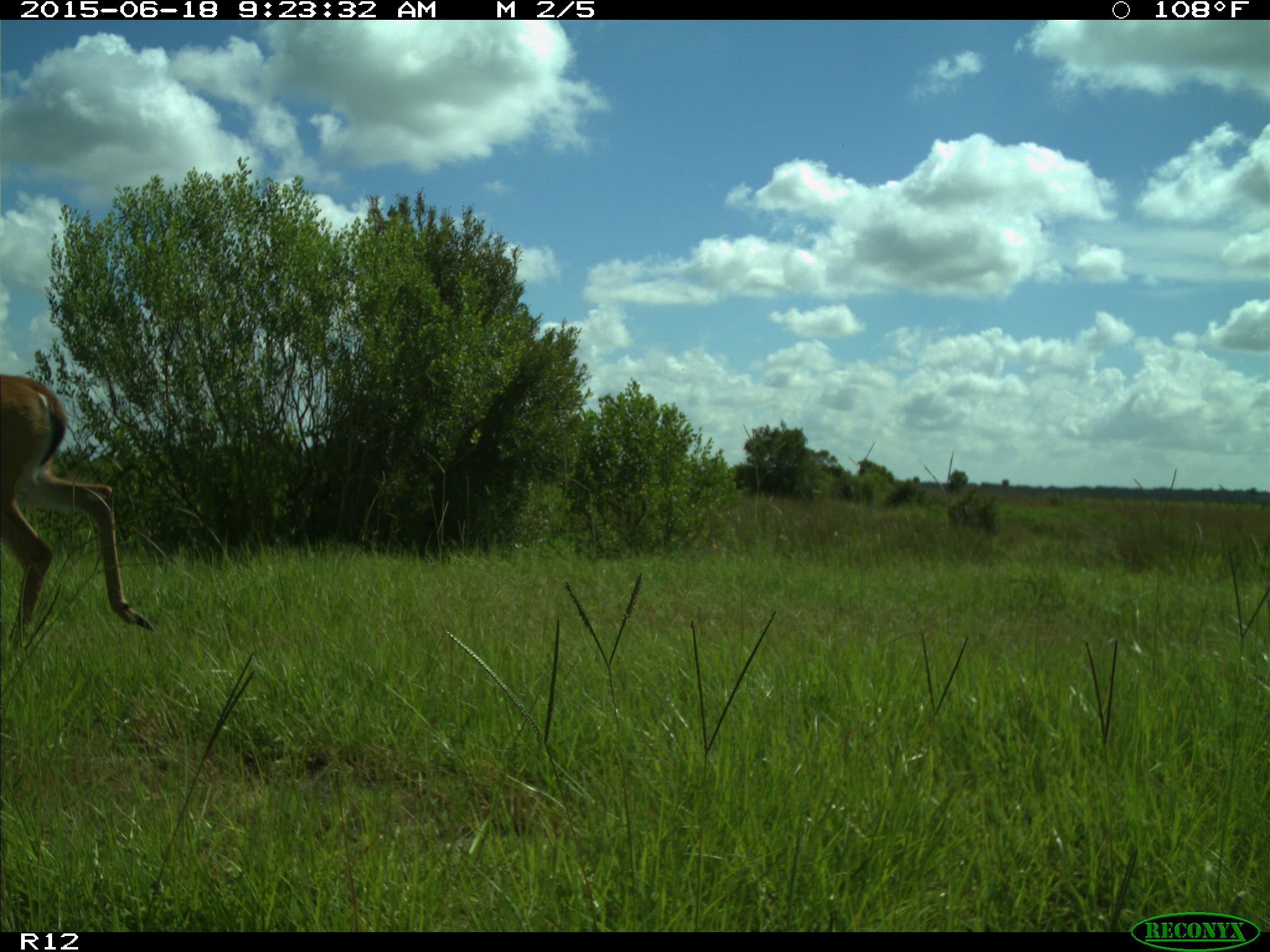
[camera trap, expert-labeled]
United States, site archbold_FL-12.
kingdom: Animalia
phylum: Chordata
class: Mammalia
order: Artiodactyla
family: Cervidae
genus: Odocoileus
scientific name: Odocoileus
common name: deer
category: unidentified deer